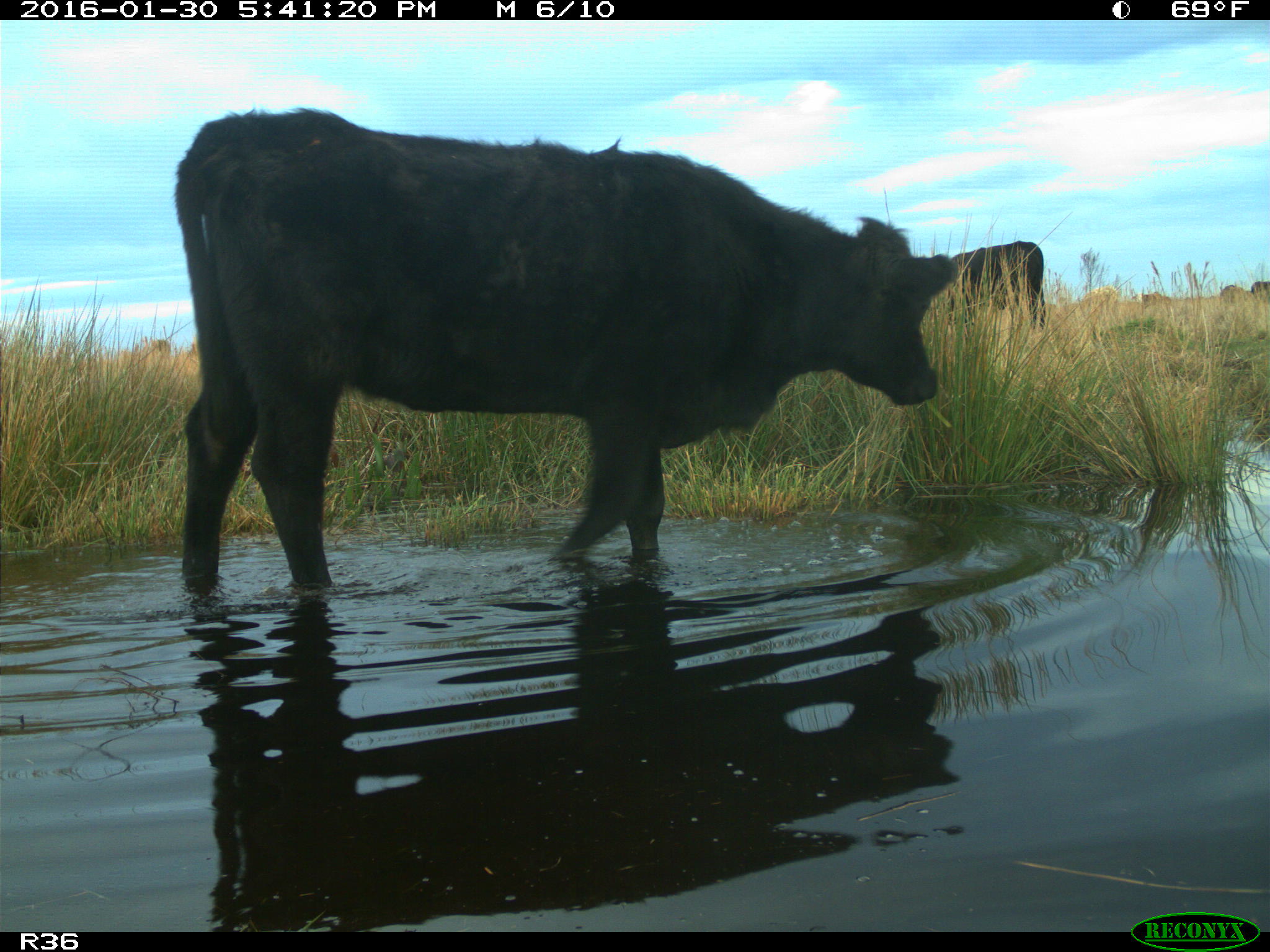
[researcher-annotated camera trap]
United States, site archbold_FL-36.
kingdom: Animalia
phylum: Chordata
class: Mammalia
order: Artiodactyla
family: Bovidae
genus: Bos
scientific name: Bos taurus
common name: domestic cow